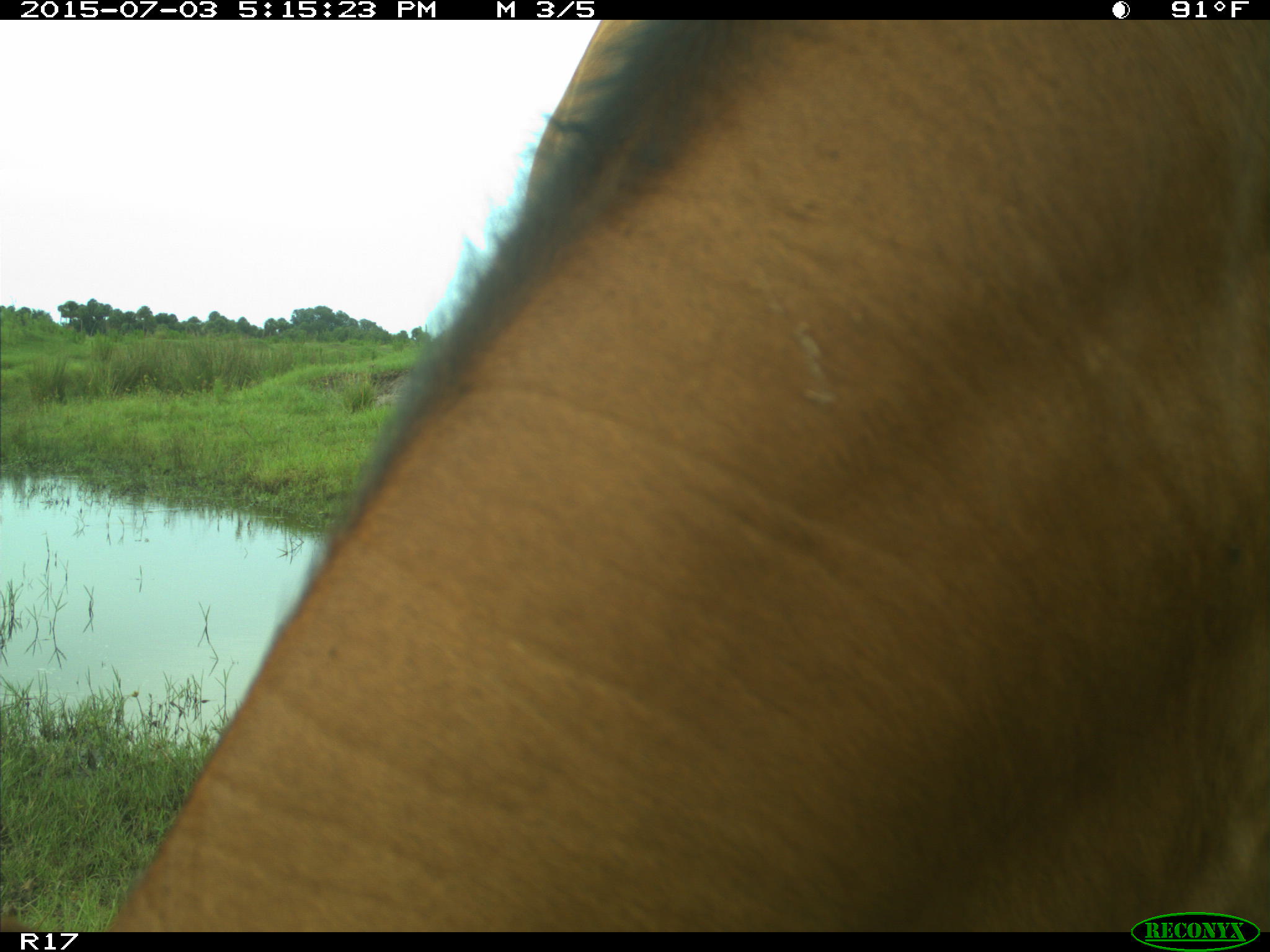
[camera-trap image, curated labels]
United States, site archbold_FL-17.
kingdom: Animalia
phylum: Chordata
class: Mammalia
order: Artiodactyla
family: Bovidae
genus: Bos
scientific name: Bos taurus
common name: domestic cow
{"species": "Bos taurus (domestic cow)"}